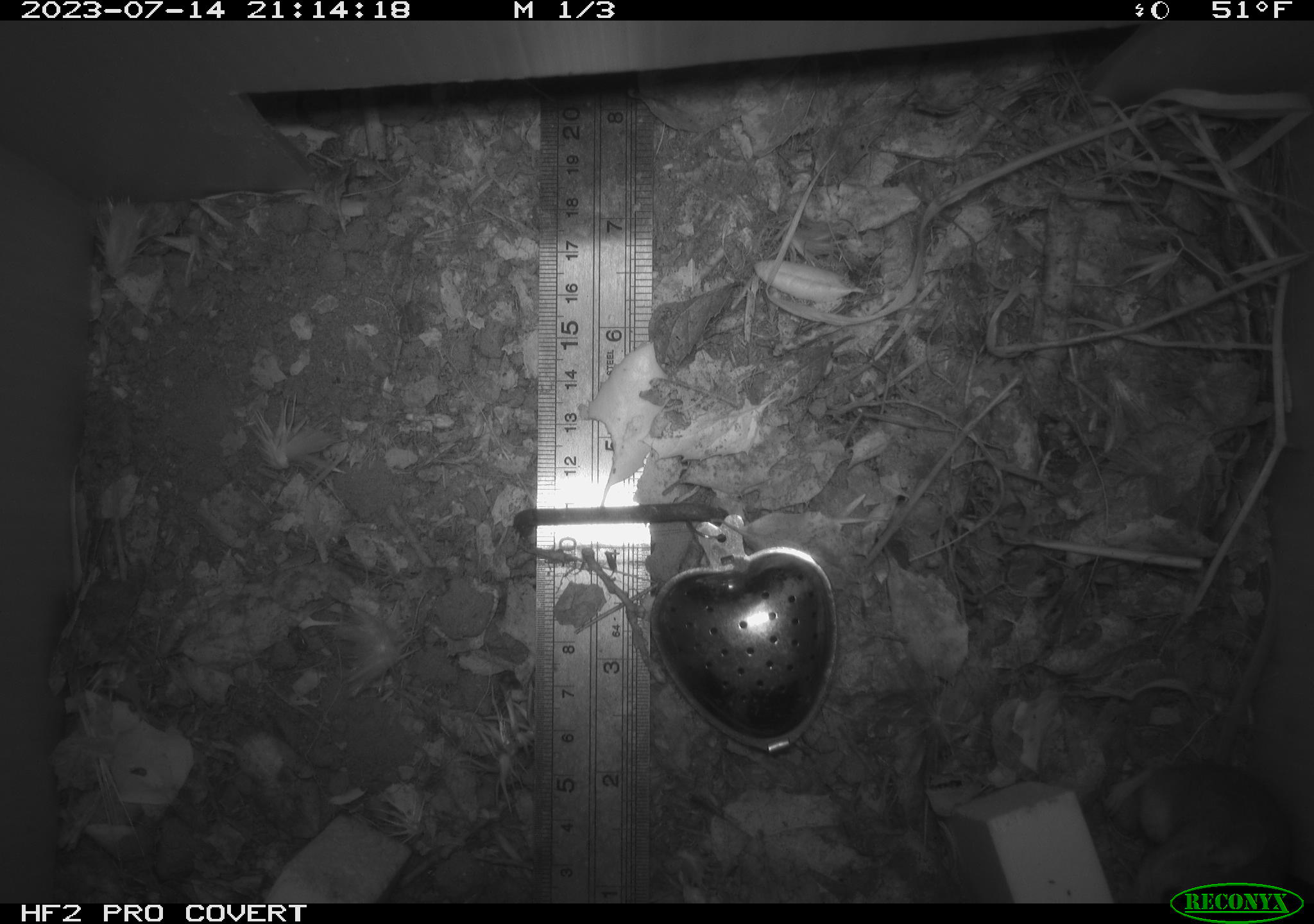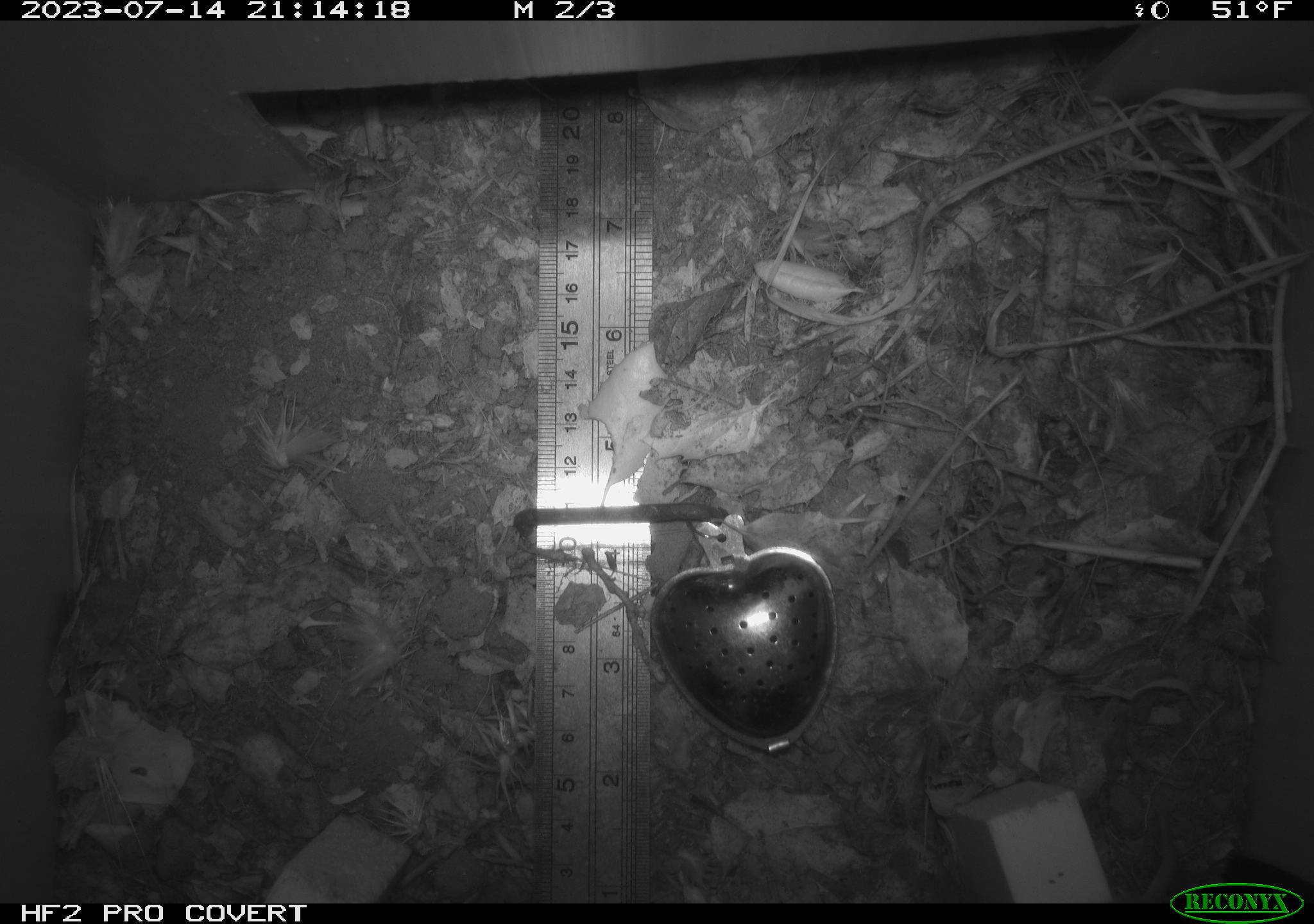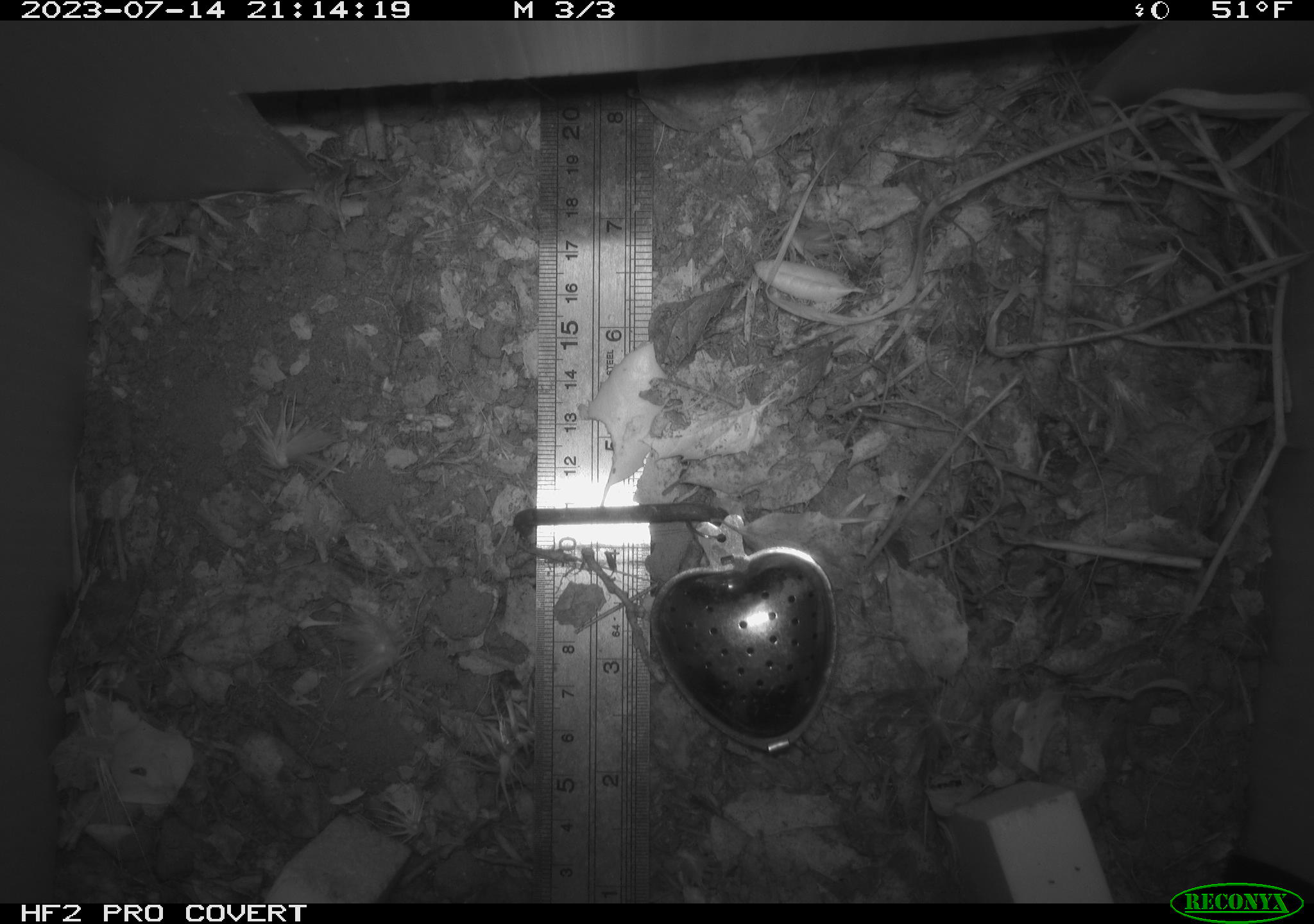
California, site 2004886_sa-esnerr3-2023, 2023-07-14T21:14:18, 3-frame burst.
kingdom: Animalia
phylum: Chordata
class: Mammalia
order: Rodentia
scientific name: Rodentia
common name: mouse species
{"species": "mouse species (Rodentia)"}